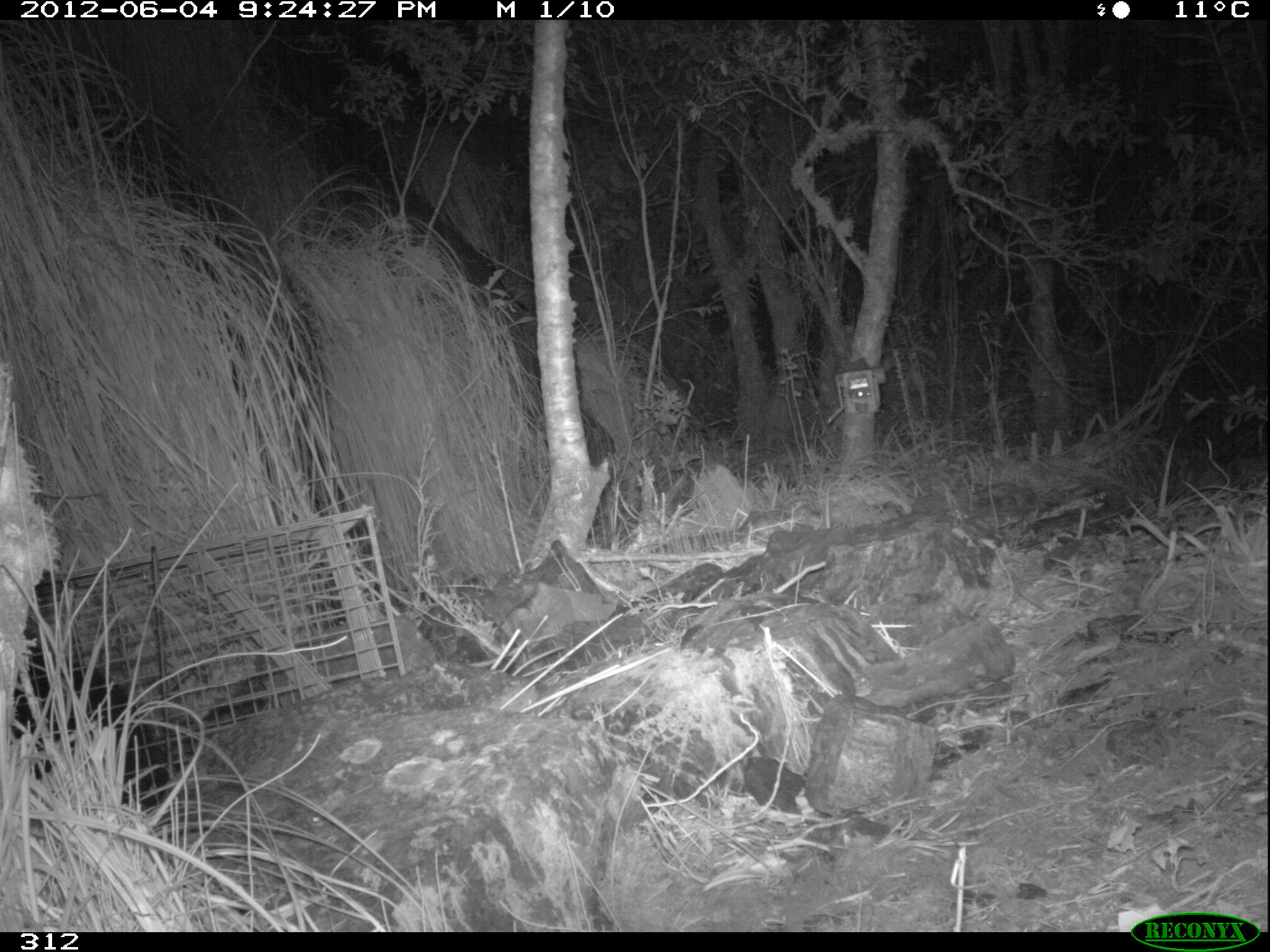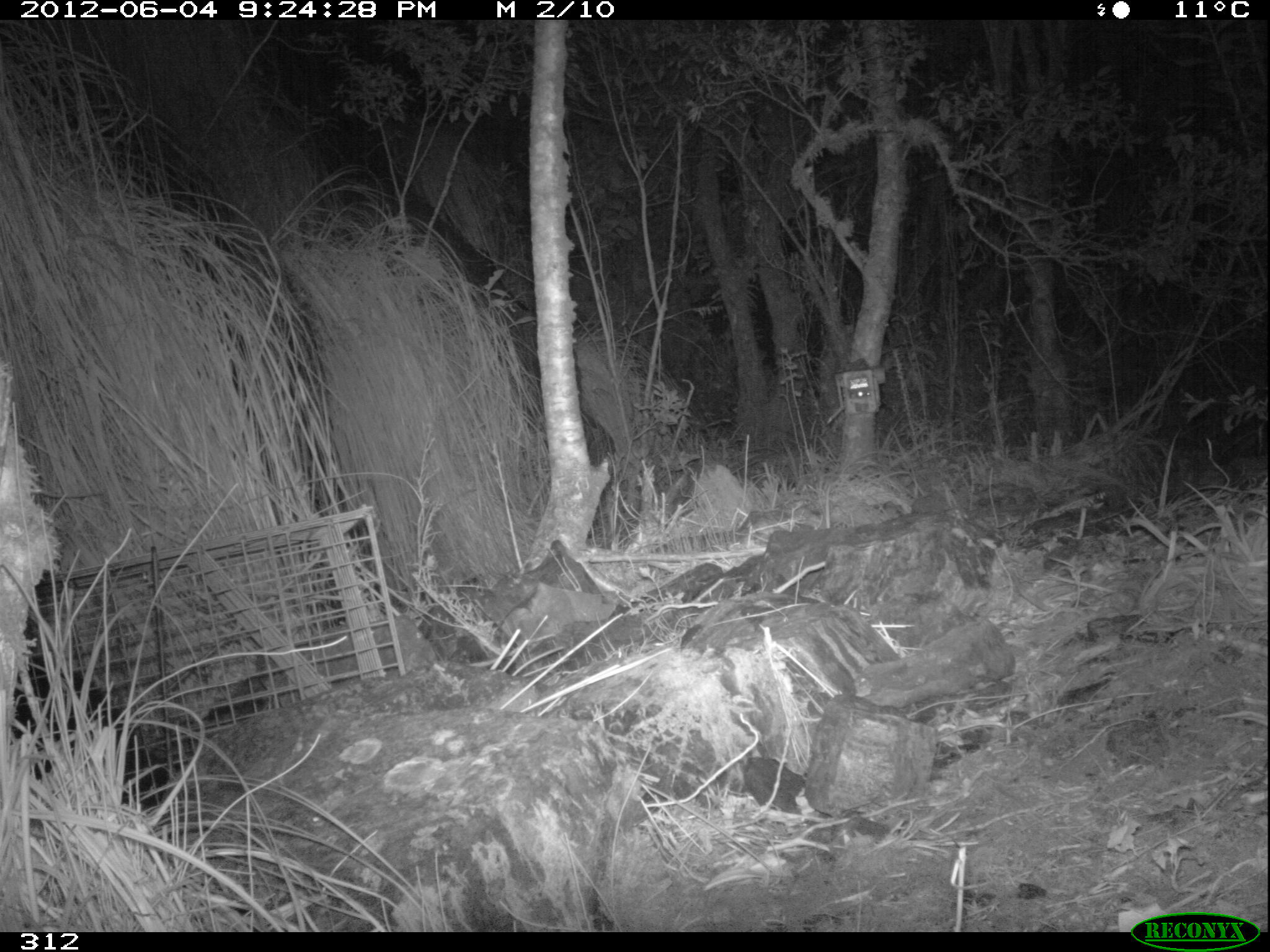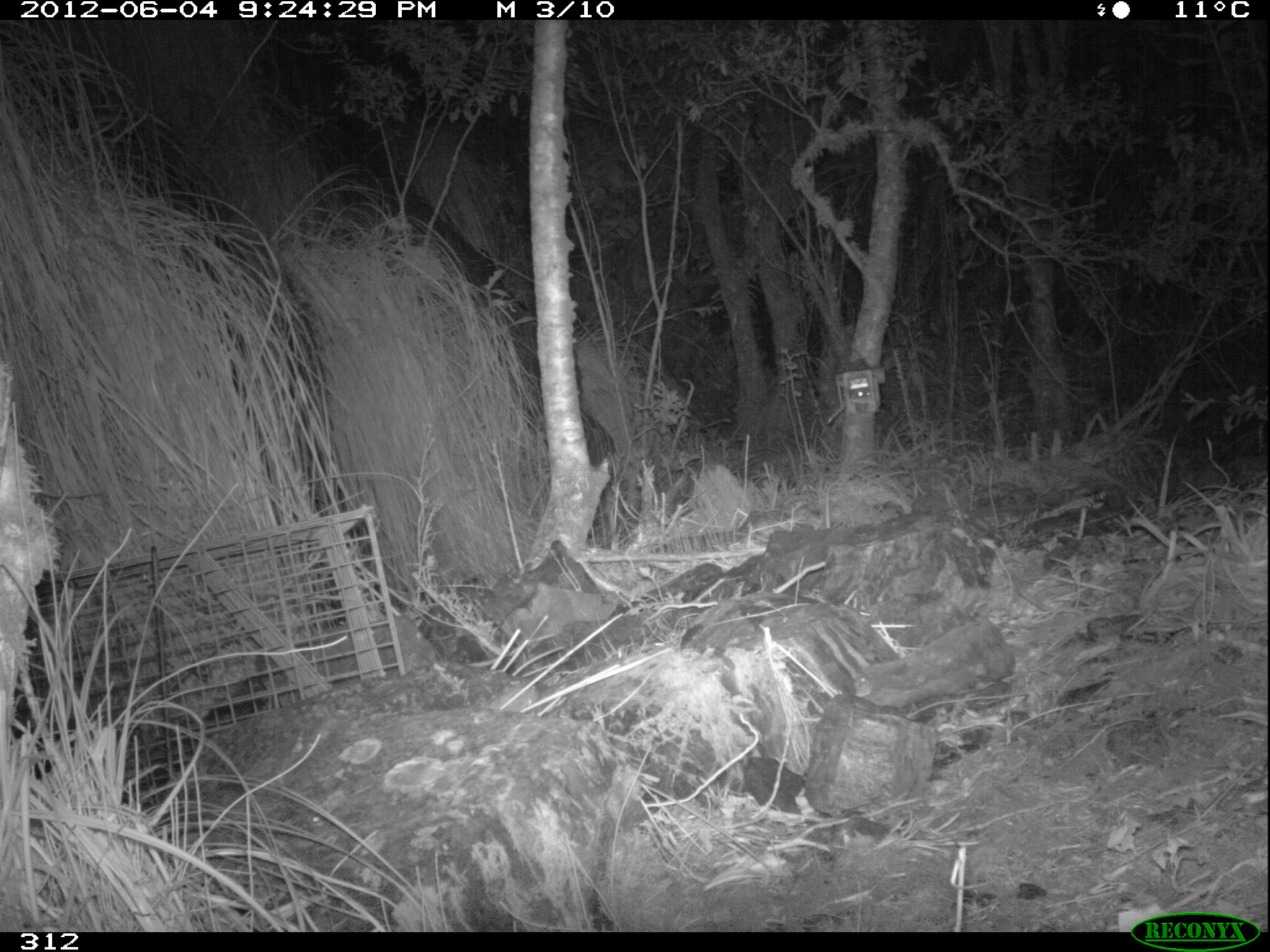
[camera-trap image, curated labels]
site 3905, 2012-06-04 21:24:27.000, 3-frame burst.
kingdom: Animalia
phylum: Chordata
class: Mammalia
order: Didelphimorphia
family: Didelphidae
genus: Didelphis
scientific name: Didelphis pernigra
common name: andean white-eared opossum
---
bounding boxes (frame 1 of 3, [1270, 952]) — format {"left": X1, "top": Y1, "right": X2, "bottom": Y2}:
didelphis pernigra: {"left": 9, "top": 663, "right": 176, "bottom": 804}